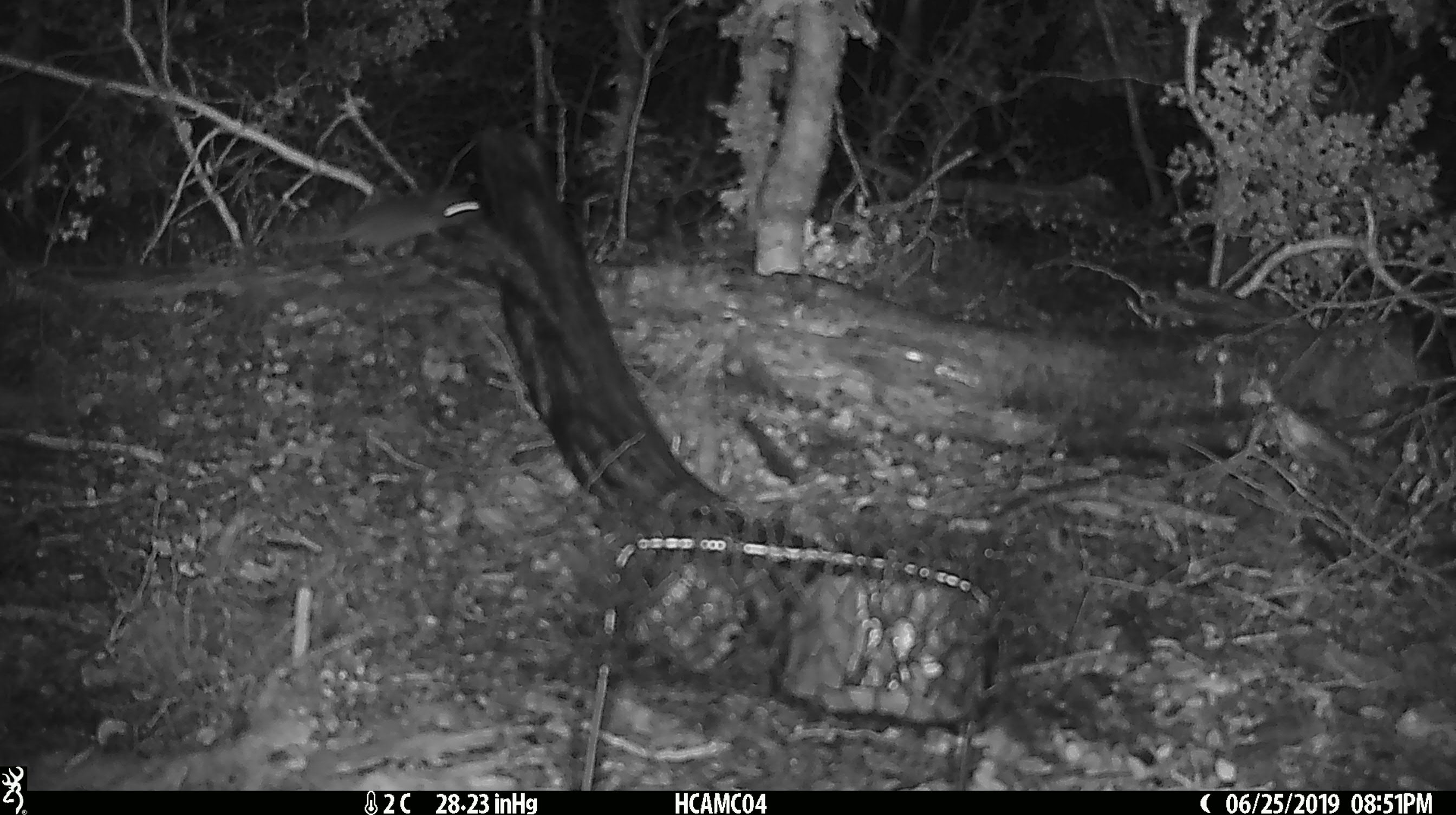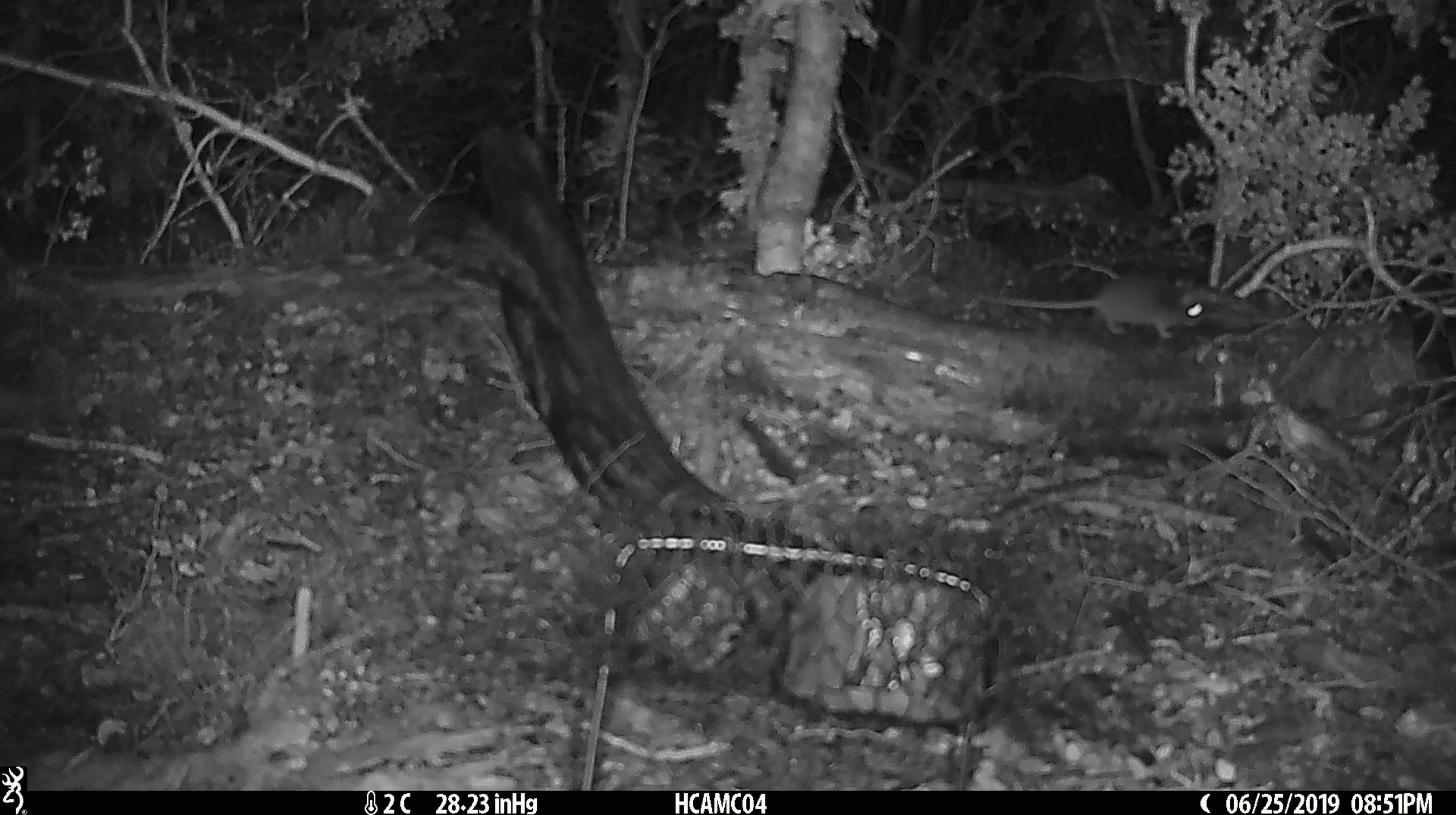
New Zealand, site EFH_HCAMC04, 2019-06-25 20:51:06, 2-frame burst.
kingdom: Animalia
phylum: Chordata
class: Mammalia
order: Rodentia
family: Muridae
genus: Mus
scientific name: Mus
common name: mouse